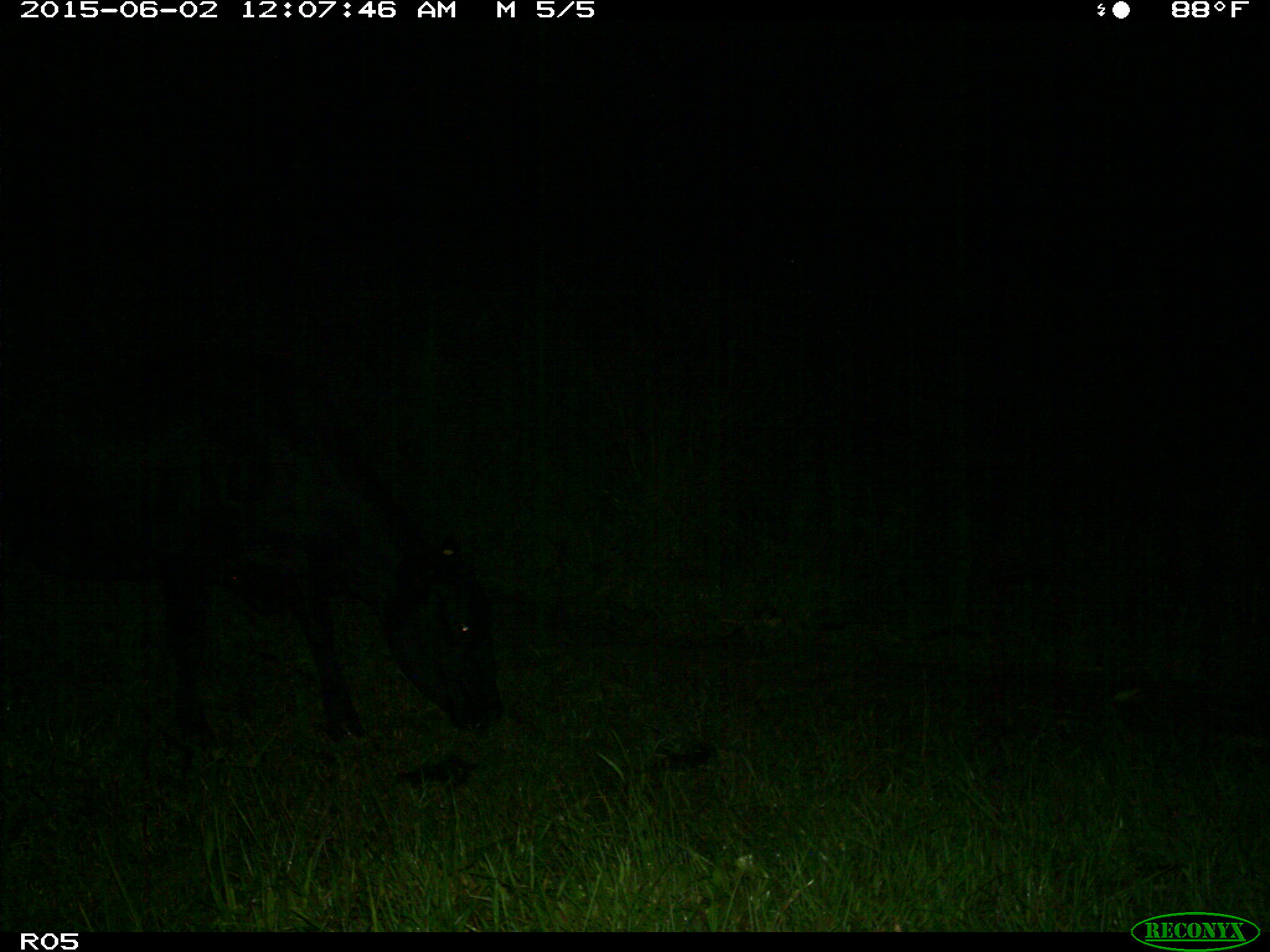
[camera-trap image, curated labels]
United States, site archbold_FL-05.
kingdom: Animalia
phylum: Chordata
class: Mammalia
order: Artiodactyla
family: Bovidae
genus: Bos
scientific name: Bos taurus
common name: domestic cow